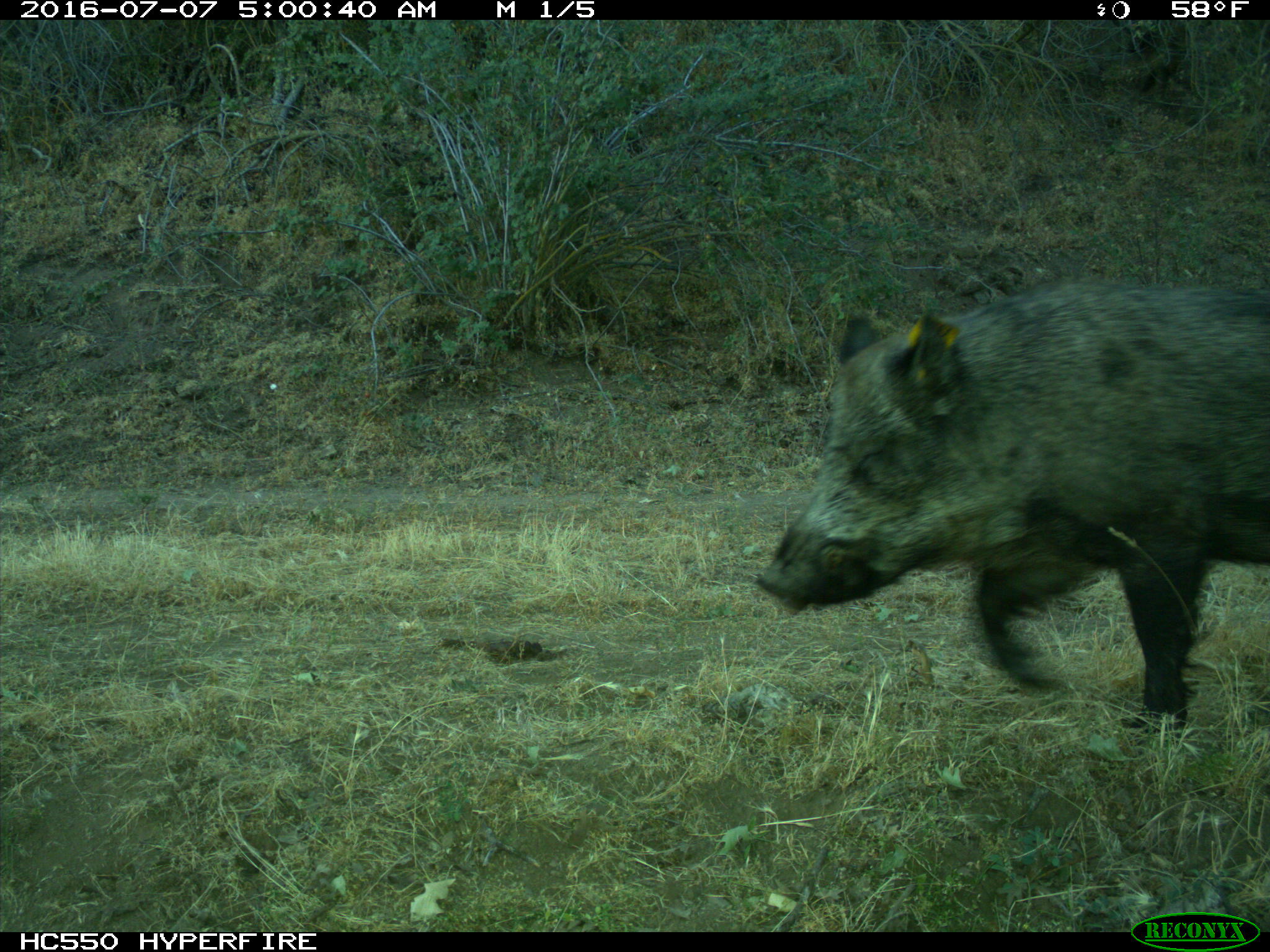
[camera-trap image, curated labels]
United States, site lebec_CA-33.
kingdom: Animalia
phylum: Chordata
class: Mammalia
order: Artiodactyla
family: Suidae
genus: Sus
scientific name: Sus scrofa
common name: wild boar